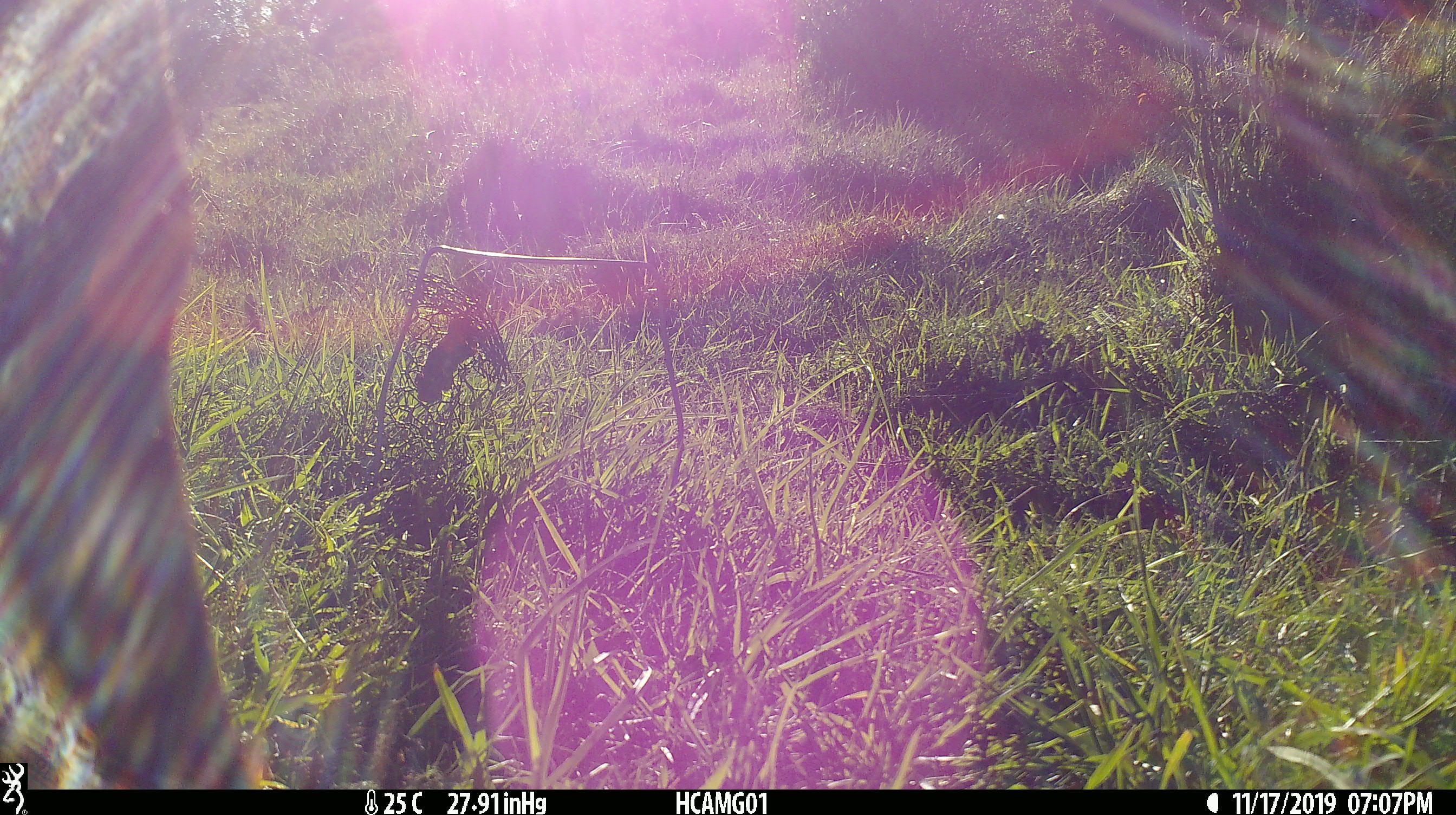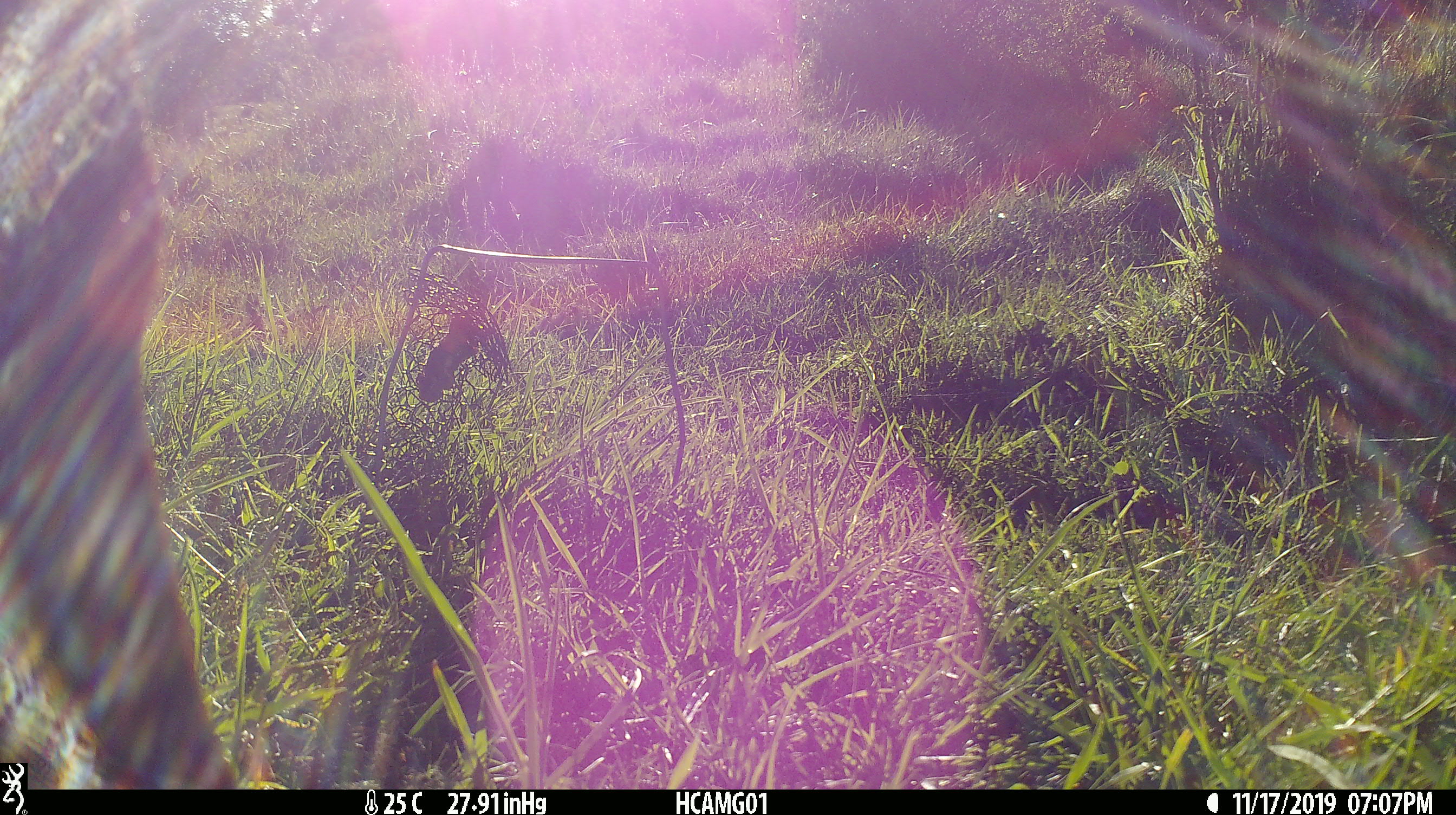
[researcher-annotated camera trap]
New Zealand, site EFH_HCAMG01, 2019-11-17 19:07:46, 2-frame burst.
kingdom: Animalia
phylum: Chordata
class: Mammalia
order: Artiodactyla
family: Bovidae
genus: Bos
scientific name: Bos taurus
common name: domestic cow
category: cow